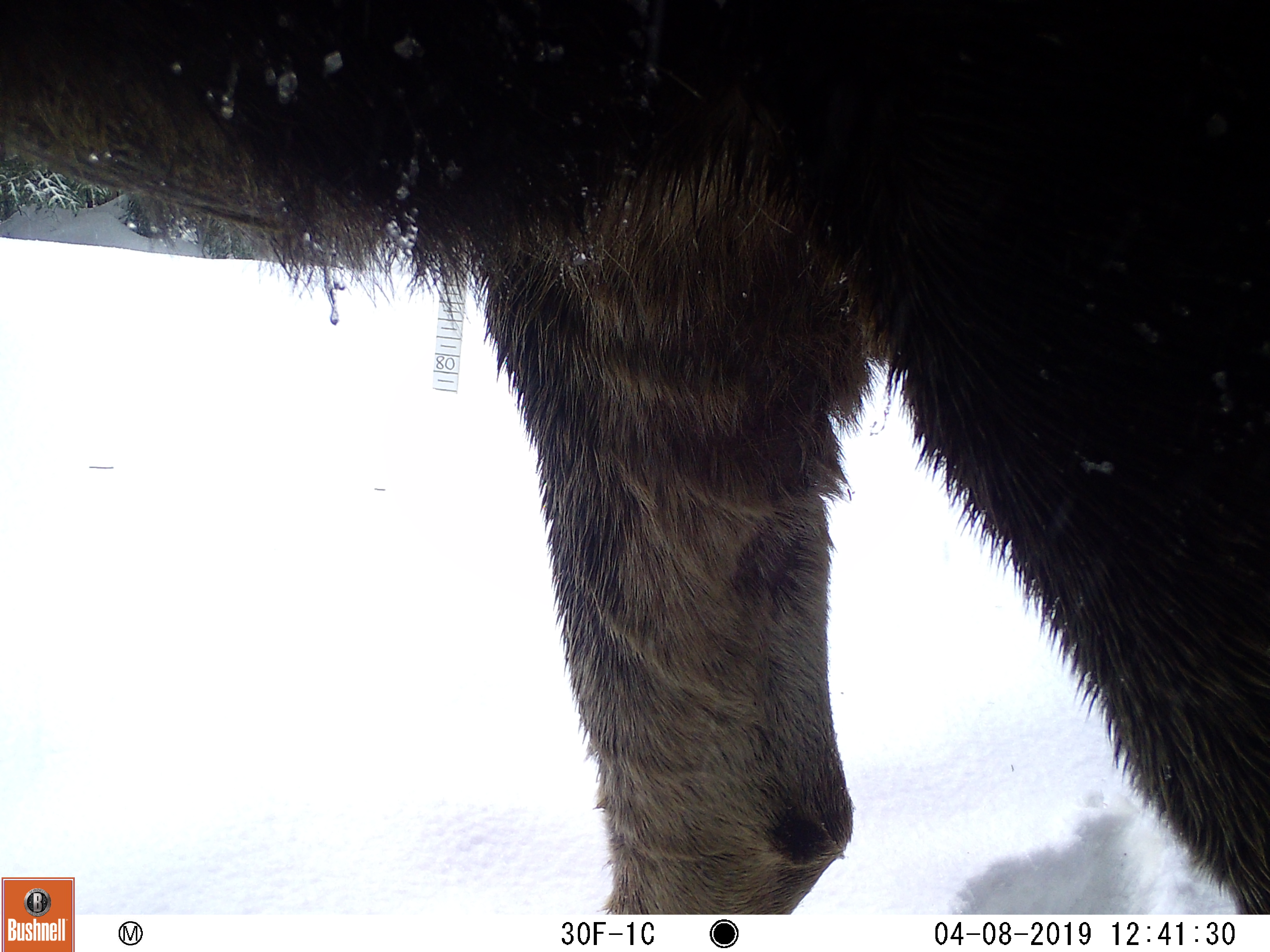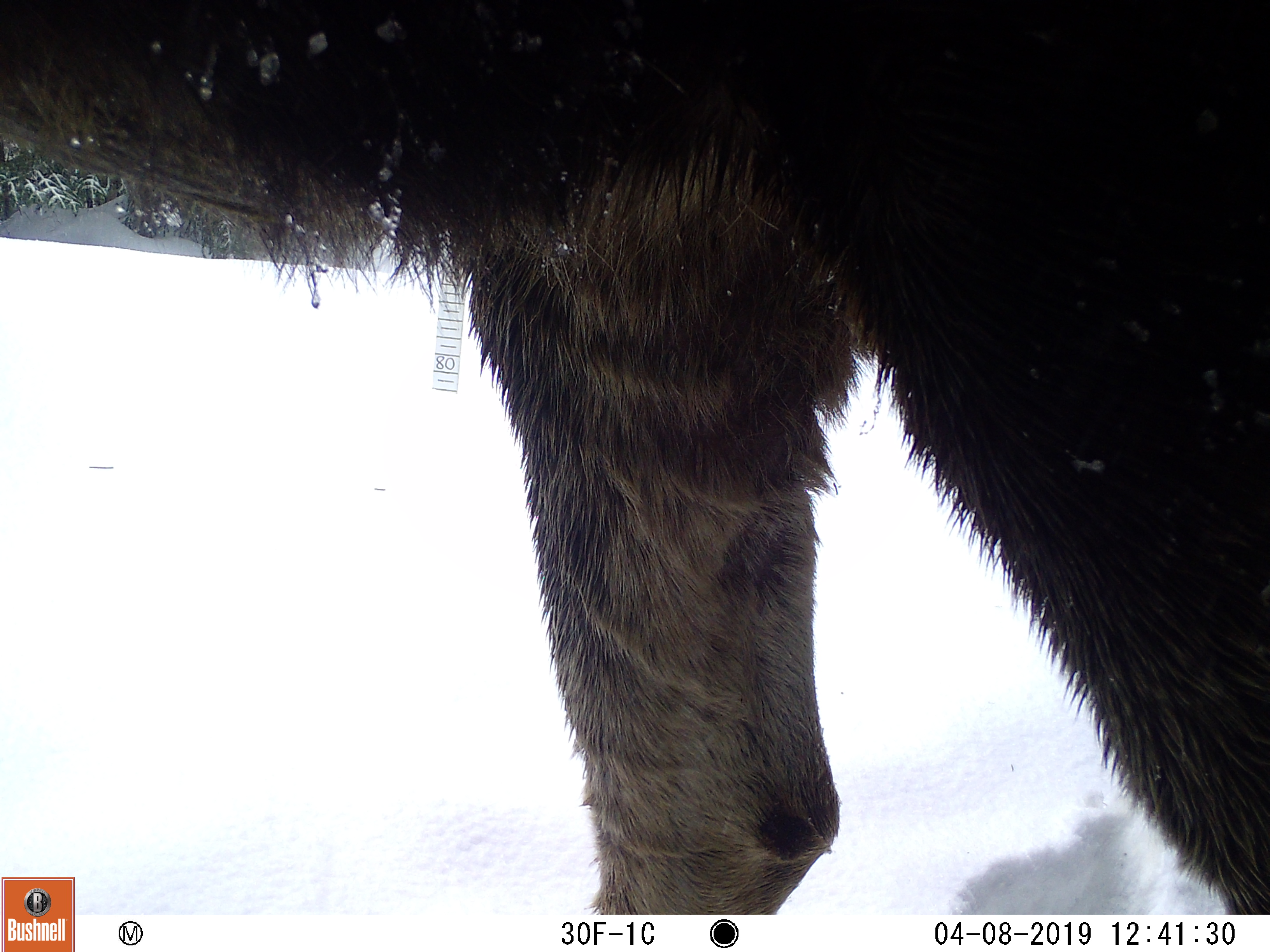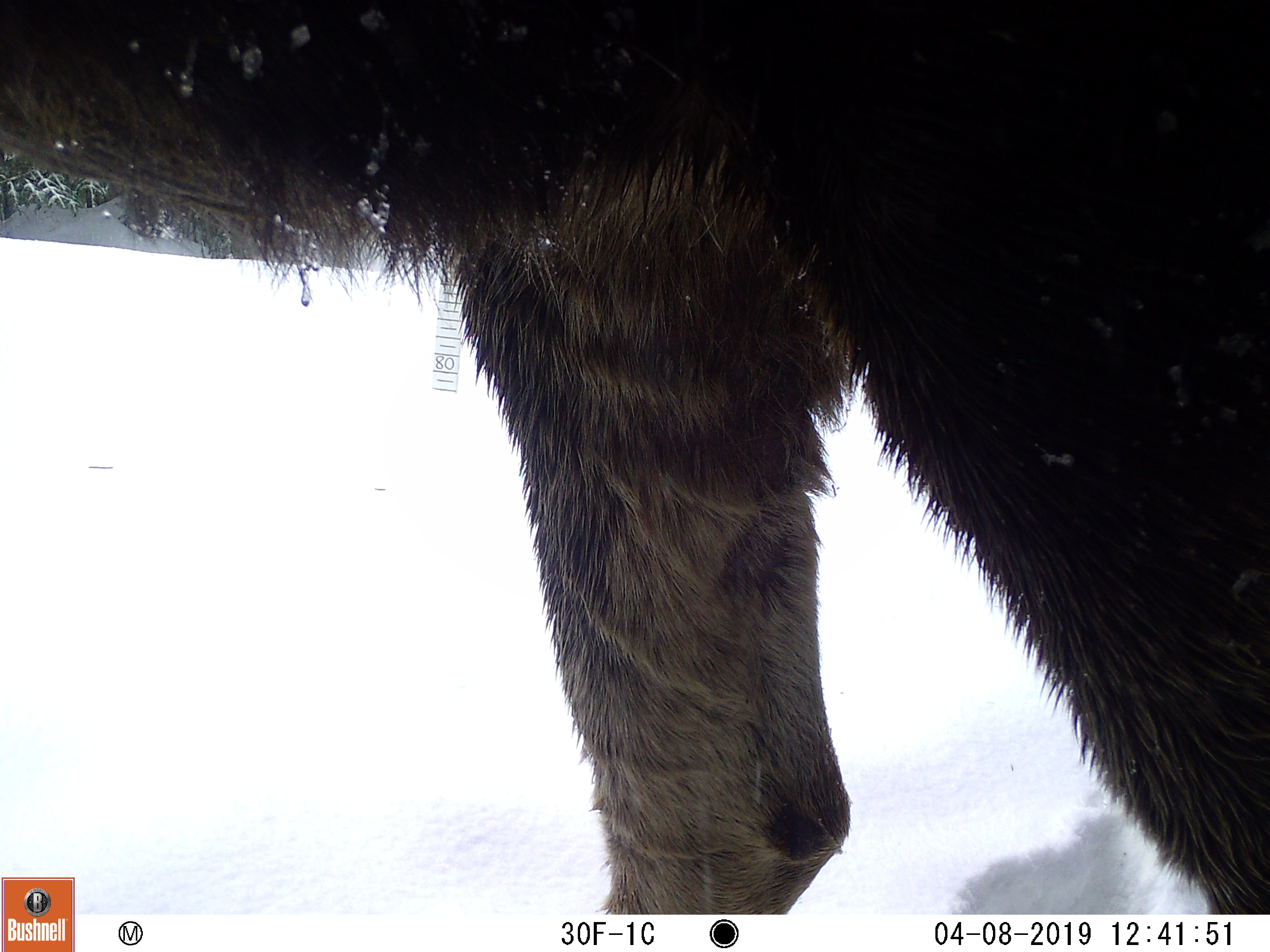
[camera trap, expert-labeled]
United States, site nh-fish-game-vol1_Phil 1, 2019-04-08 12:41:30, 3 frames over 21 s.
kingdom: Animalia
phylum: Chordata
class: Mammalia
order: Artiodactyla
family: Cervidae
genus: Alces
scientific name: Alces alces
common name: moose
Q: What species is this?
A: Moose (Alces alces).